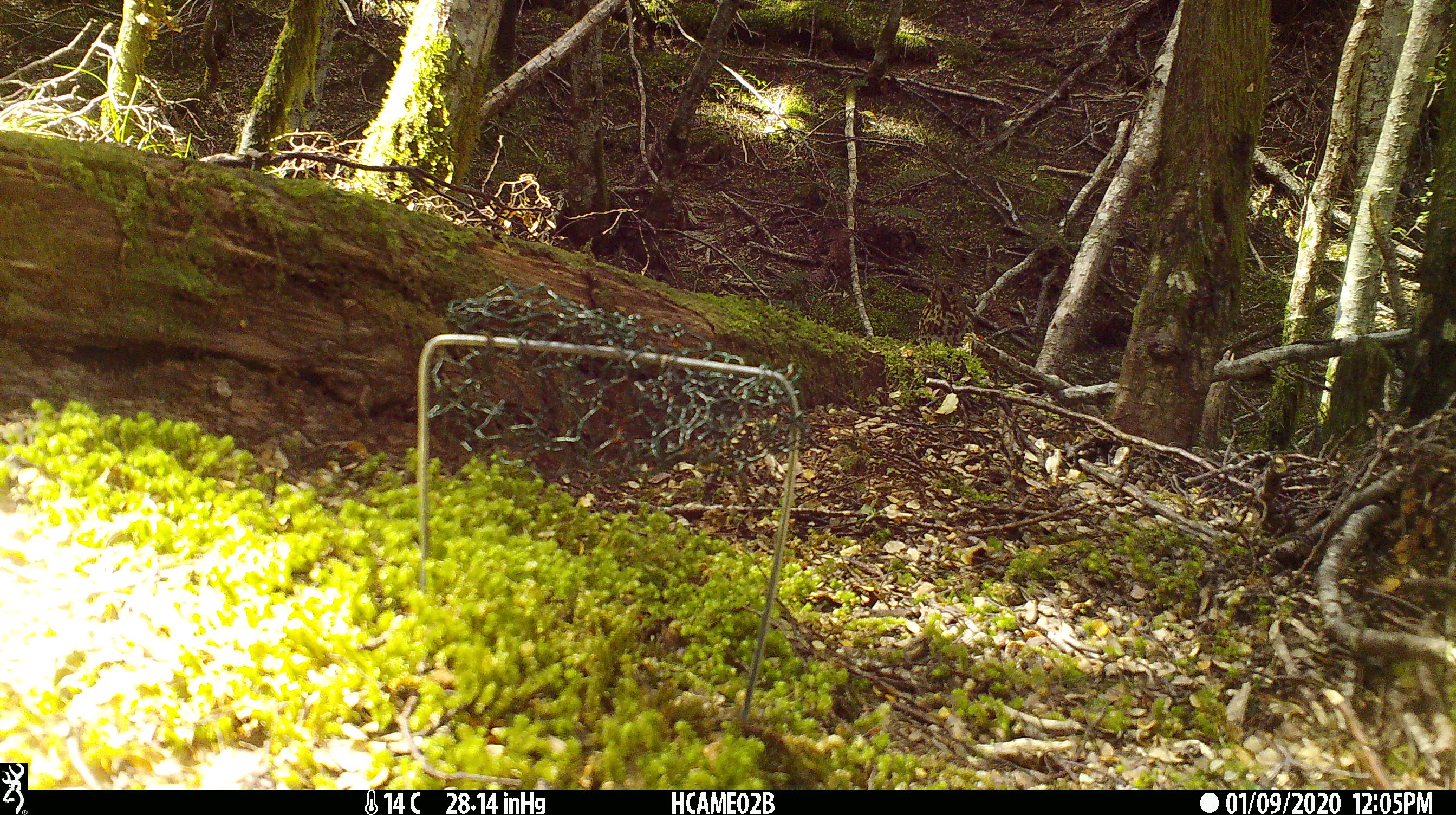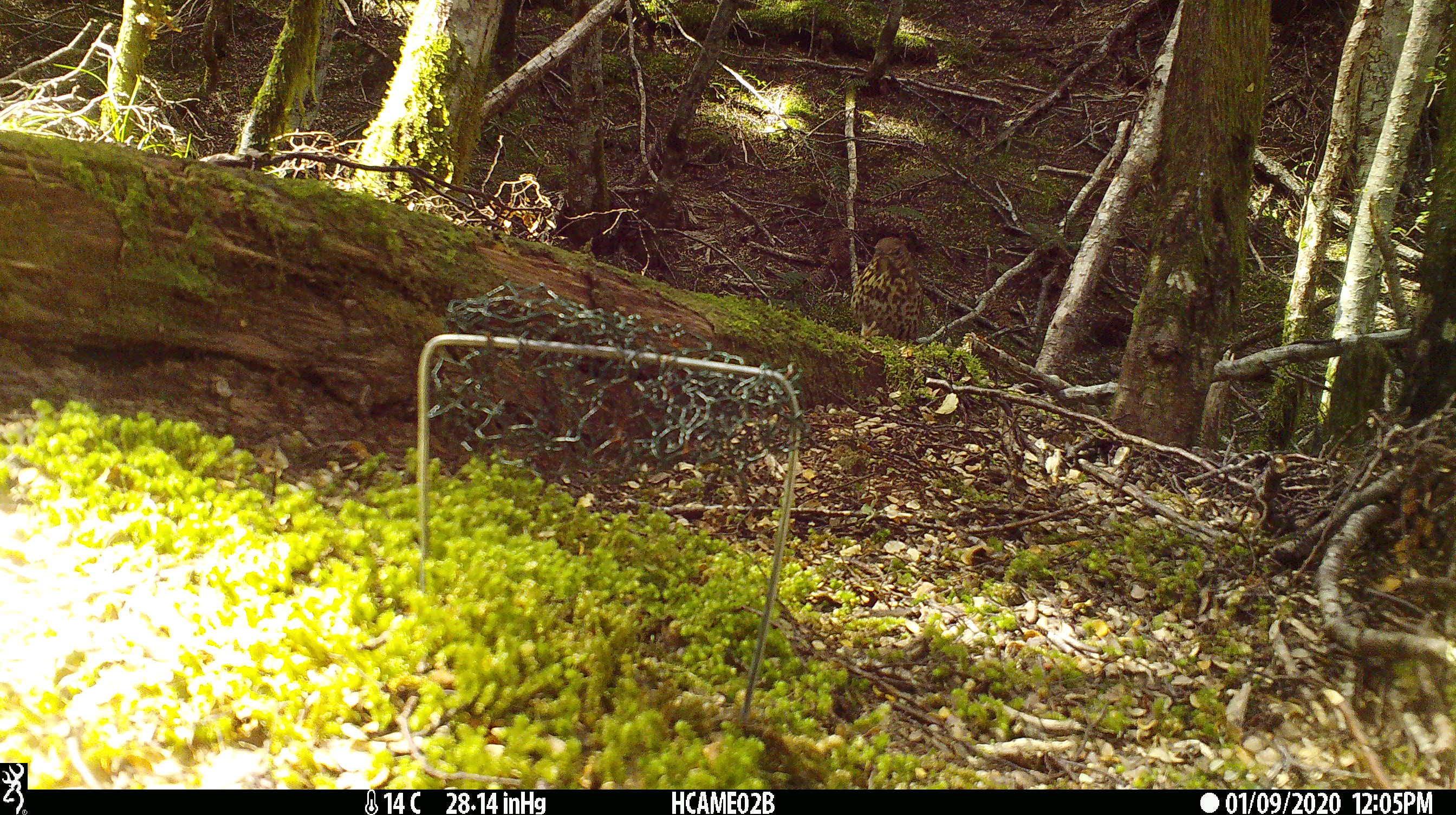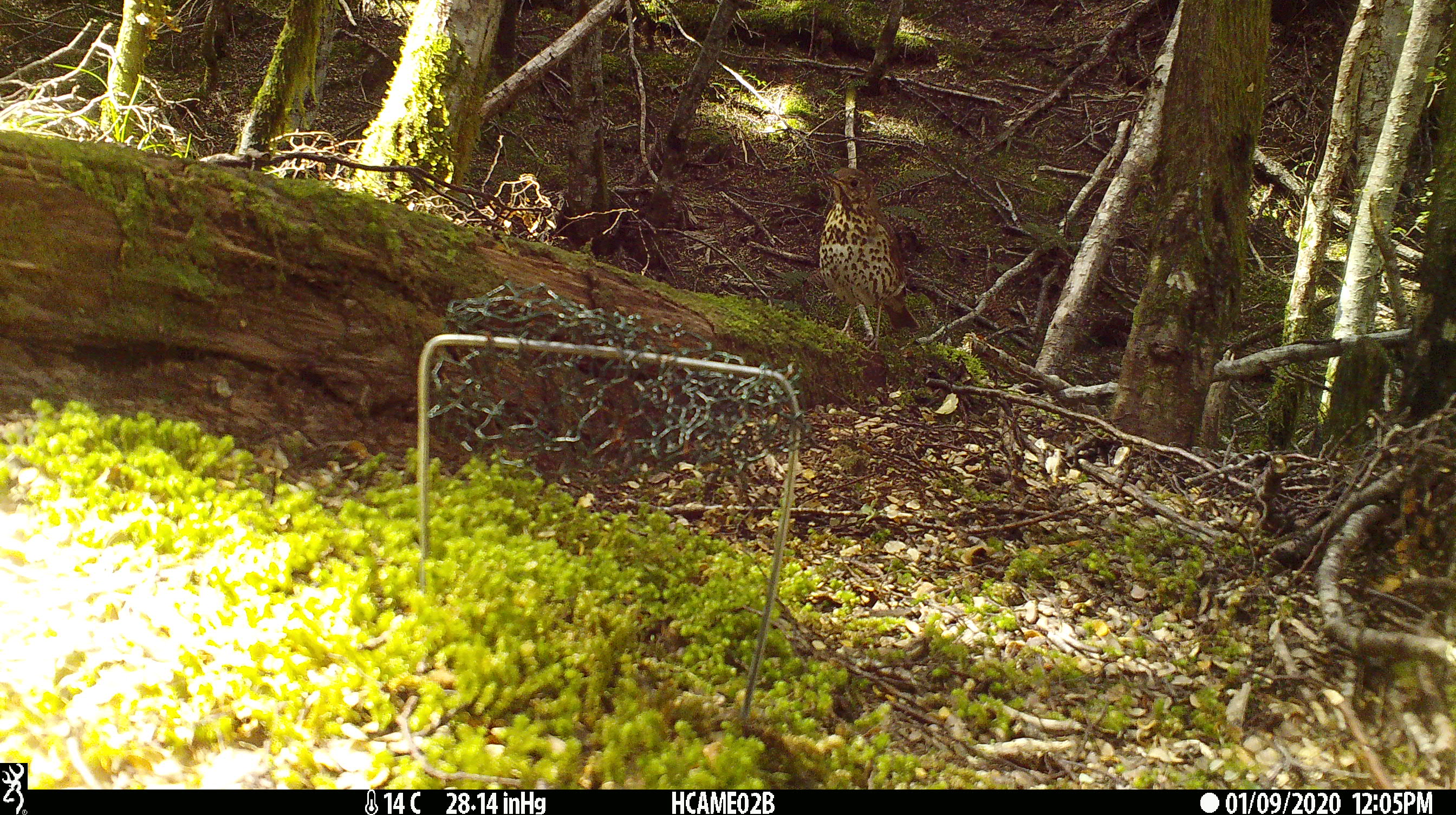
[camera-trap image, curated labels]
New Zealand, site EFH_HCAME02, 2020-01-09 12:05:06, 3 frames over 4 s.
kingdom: Animalia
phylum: Chordata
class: Aves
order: Passeriformes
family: Turdidae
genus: Turdus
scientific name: Turdus philomelos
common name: song thrush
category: thrush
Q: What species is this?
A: Thrush (song thrush) (Turdus philomelos).